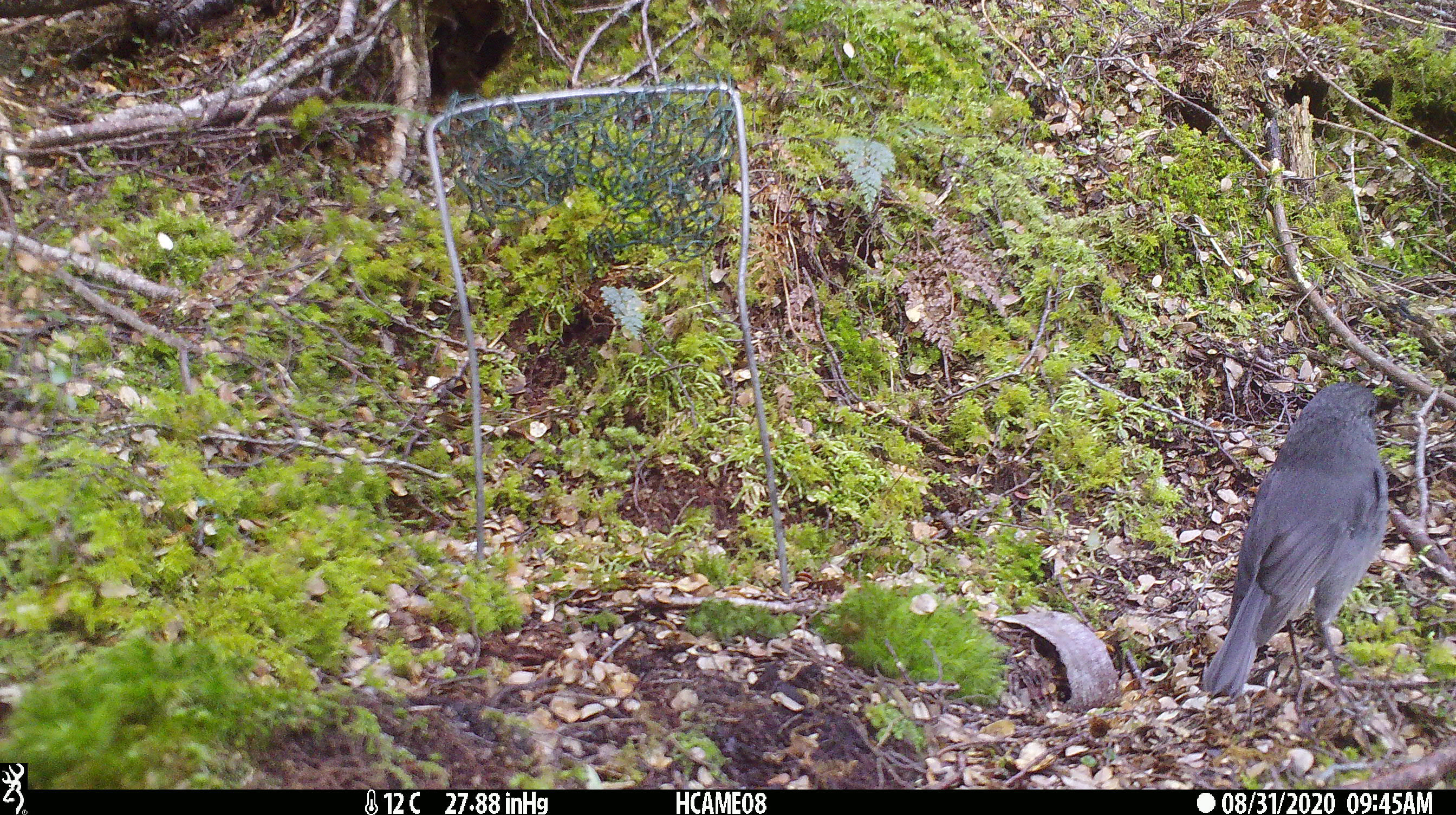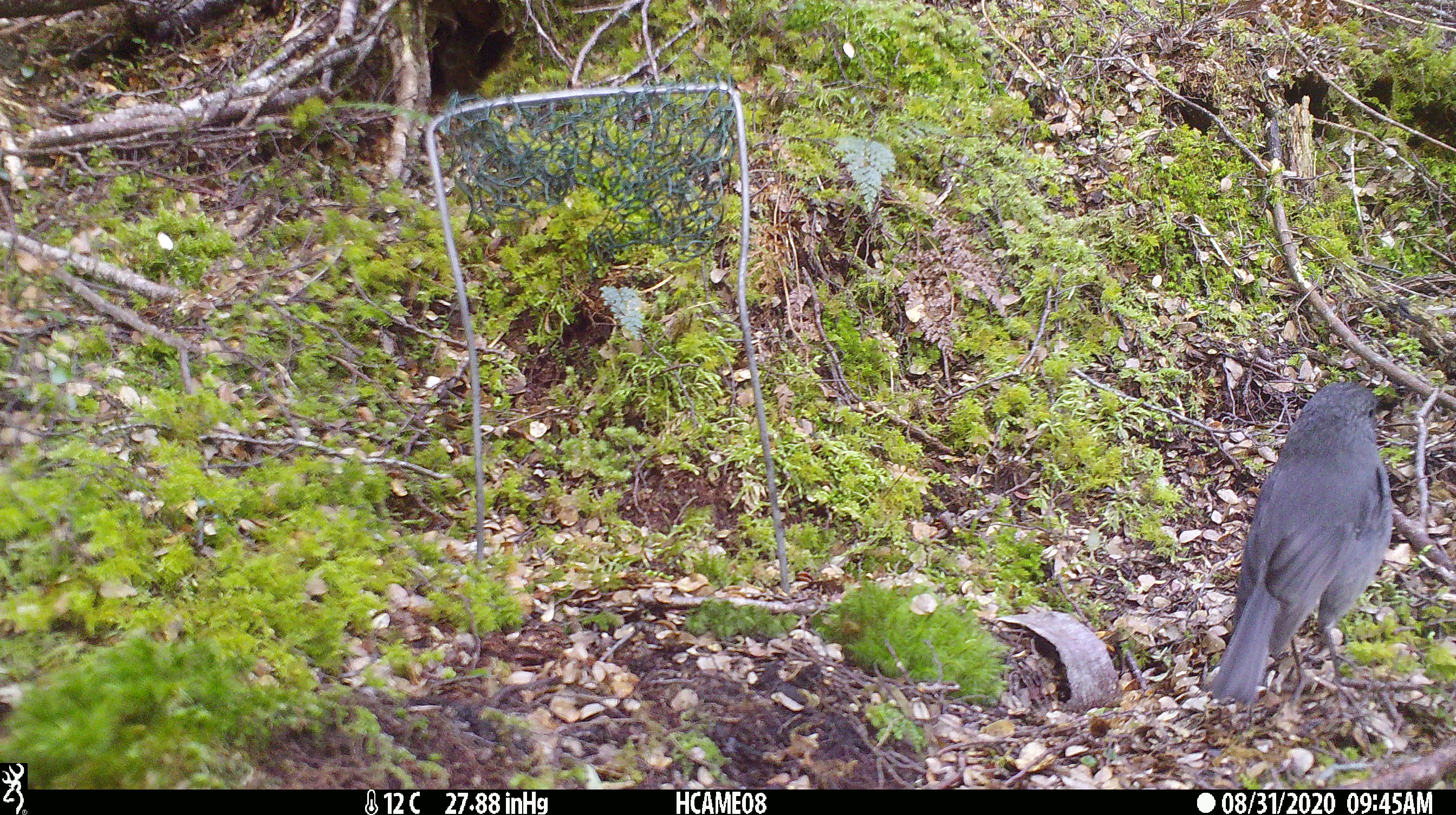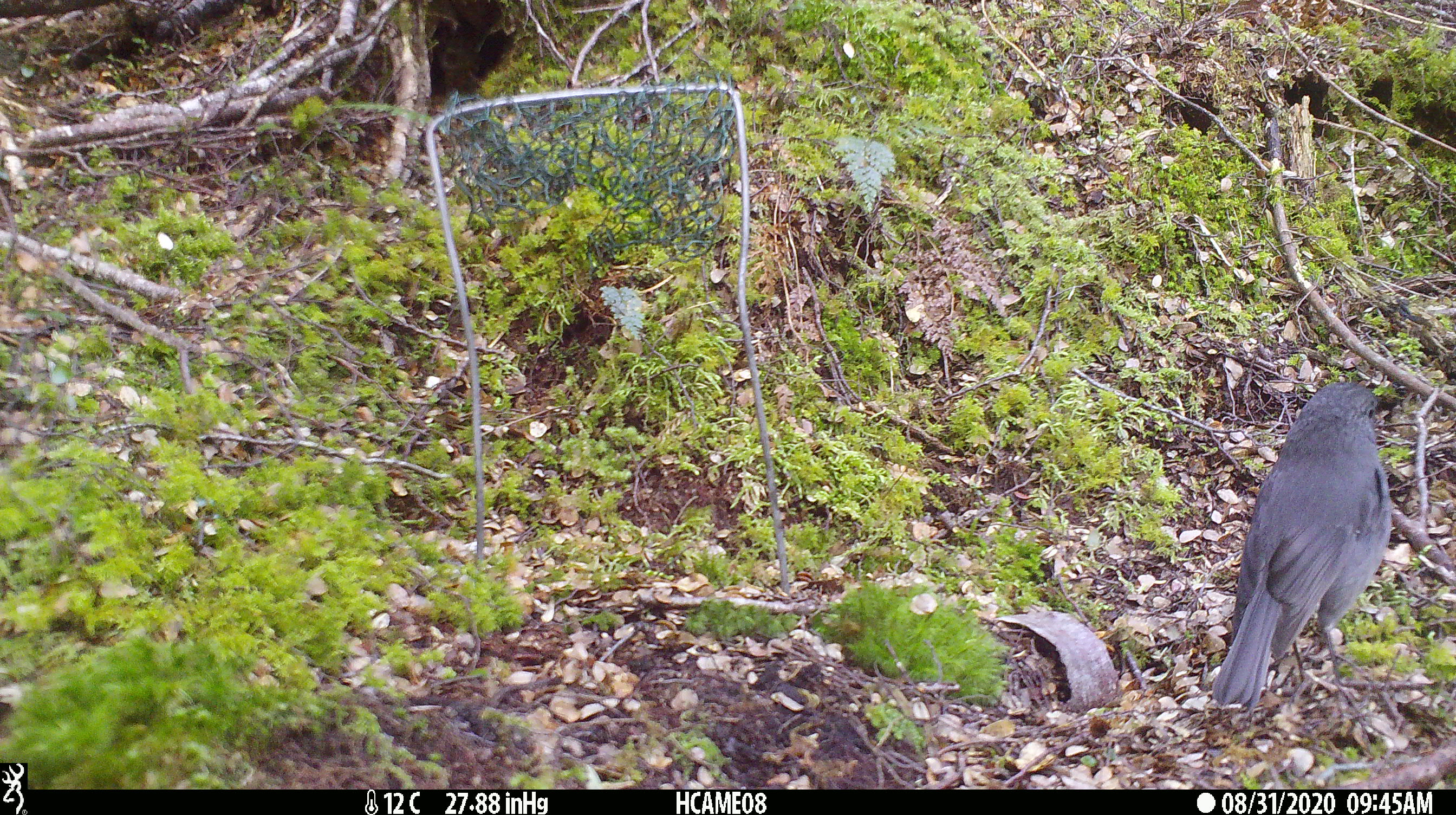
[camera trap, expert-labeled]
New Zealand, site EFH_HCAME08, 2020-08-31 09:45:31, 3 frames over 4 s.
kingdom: Animalia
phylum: Chordata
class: Aves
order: Passeriformes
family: Petroicidae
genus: Petroica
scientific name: Petroica australis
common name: new zealand robin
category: robin